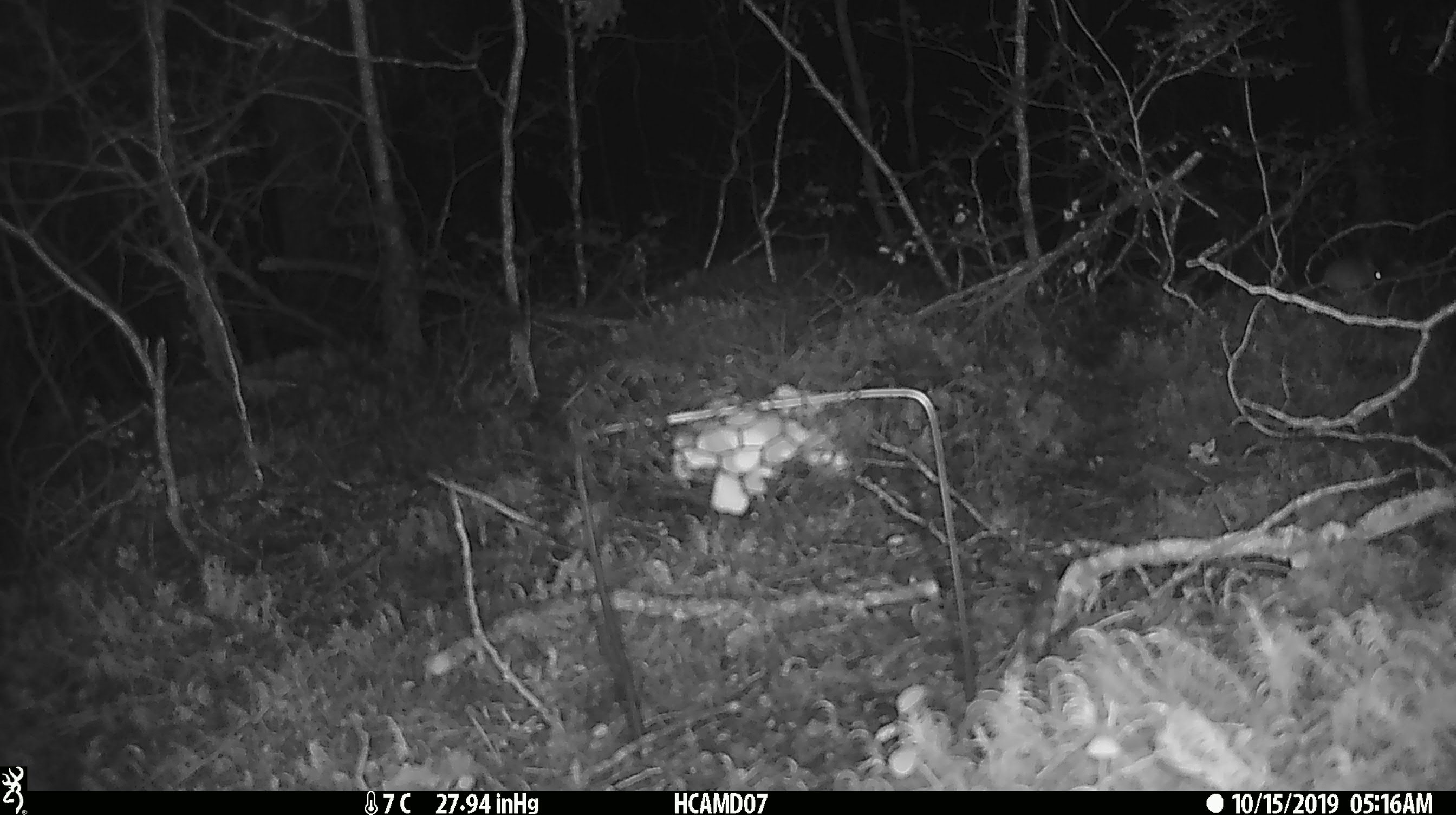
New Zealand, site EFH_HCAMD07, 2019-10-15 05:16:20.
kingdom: Animalia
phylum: Chordata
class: Mammalia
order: Rodentia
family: Muridae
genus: Mus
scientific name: Mus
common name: mouse